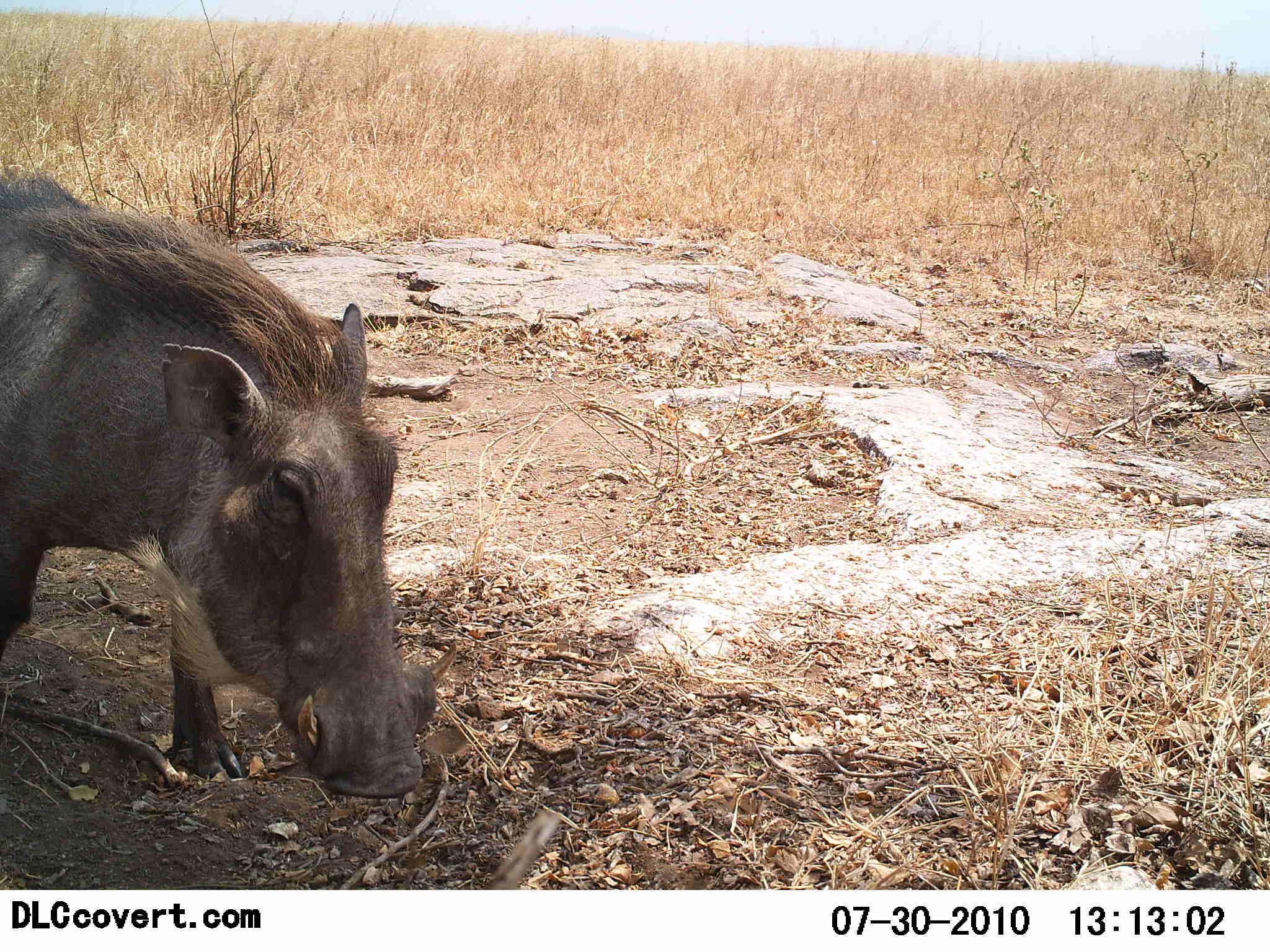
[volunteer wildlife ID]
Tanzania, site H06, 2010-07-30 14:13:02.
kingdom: Animalia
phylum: Chordata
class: Mammalia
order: Artiodactyla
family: Suidae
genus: Phacochoerus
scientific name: Phacochoerus africanus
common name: warthog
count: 1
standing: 71%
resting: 0%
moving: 29%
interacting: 0%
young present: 7%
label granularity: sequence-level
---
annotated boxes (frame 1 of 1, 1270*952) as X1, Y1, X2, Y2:
animal: 0, 167, 460, 800